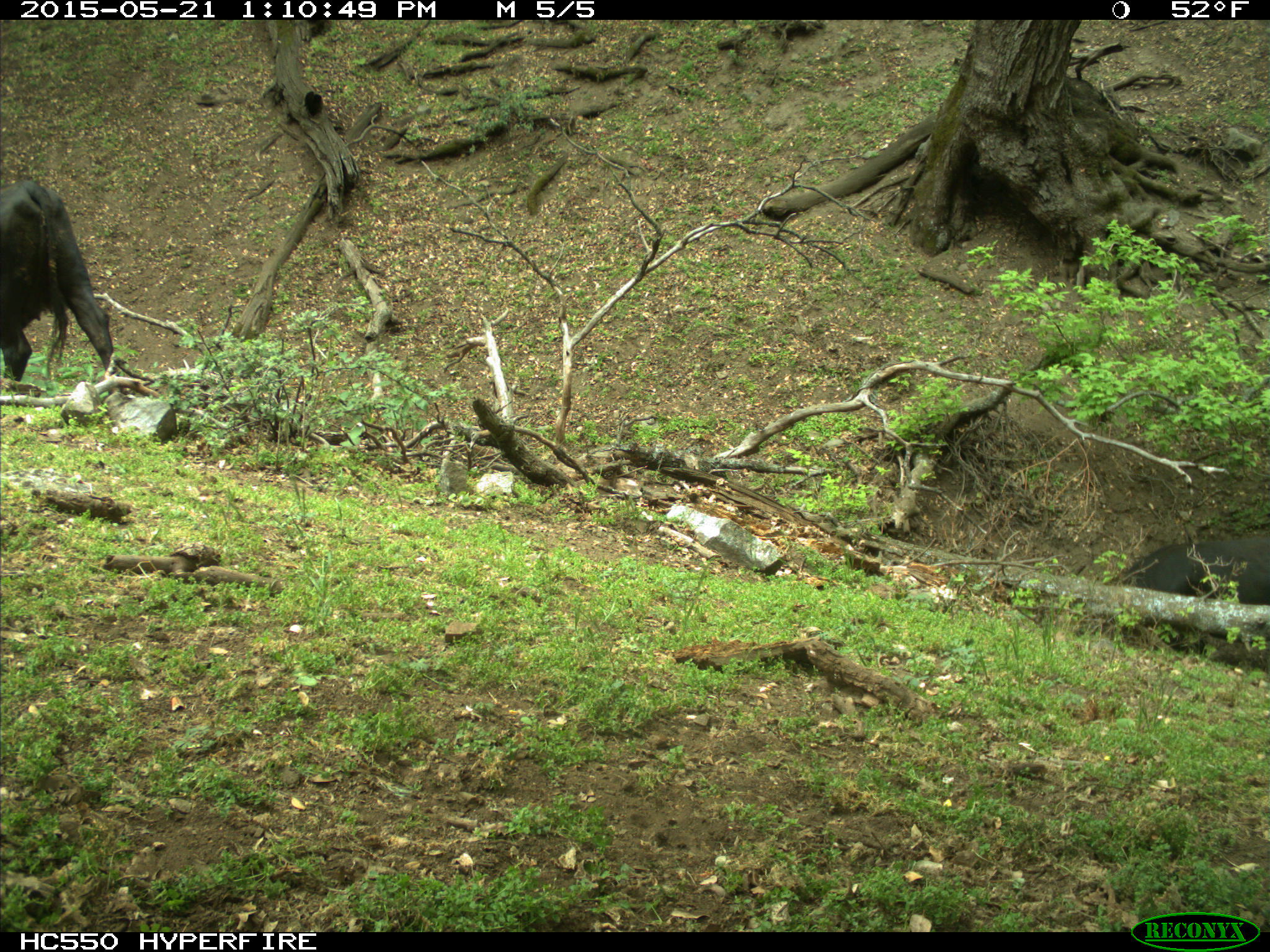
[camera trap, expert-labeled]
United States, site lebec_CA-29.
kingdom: Animalia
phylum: Chordata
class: Mammalia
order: Artiodactyla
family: Bovidae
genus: Bos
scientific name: Bos taurus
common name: domestic cow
Bos taurus (domestic cow).